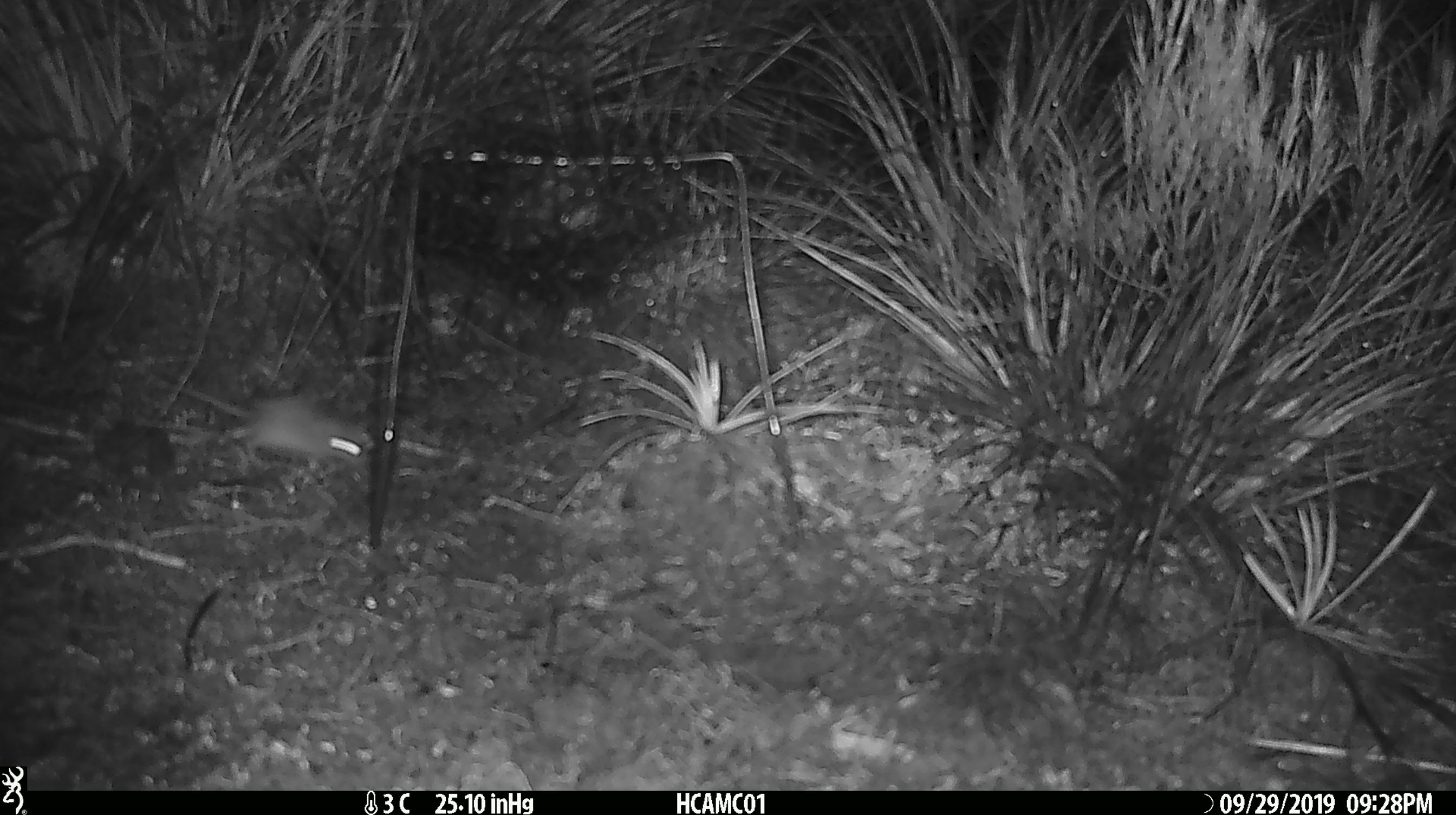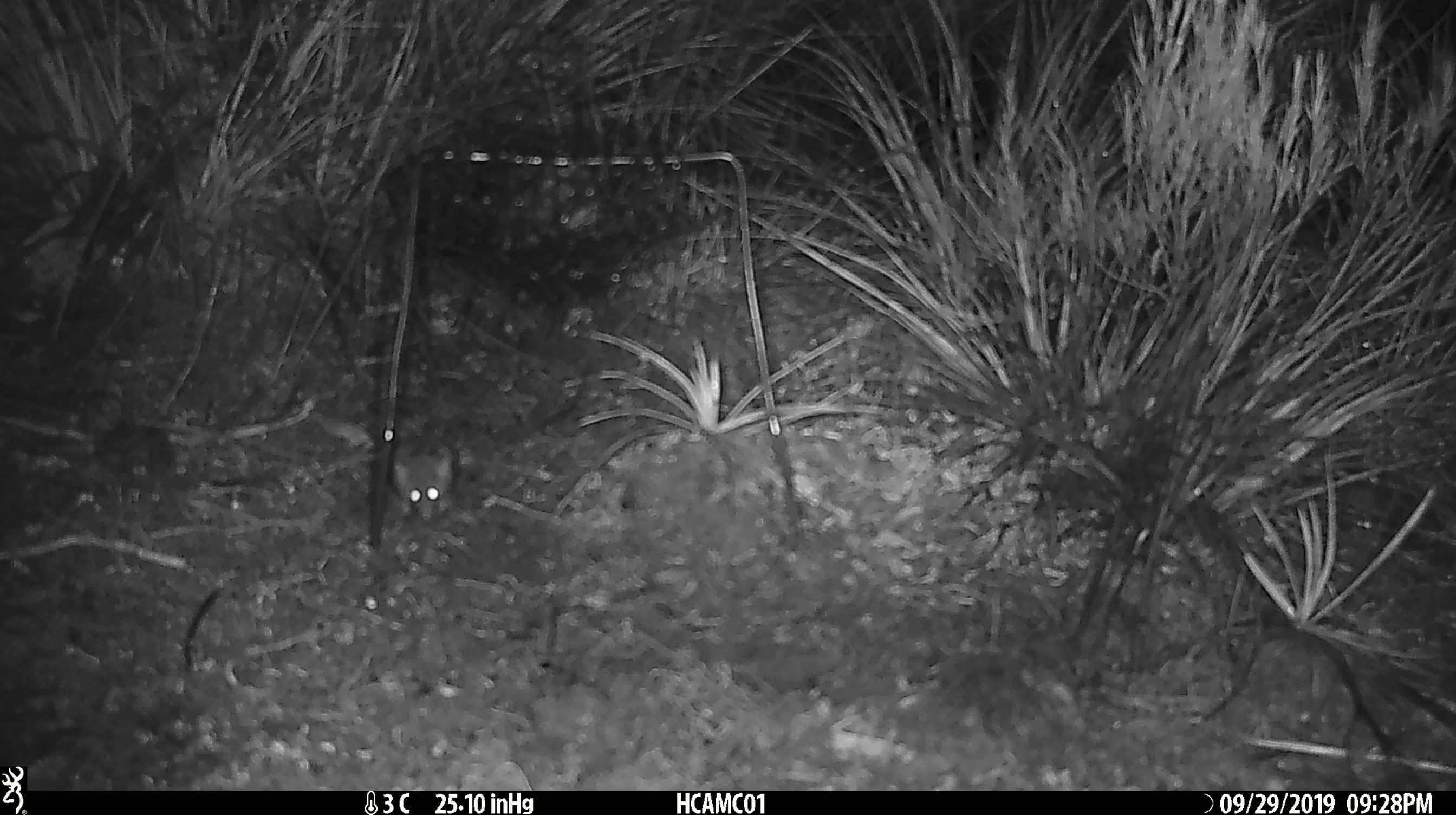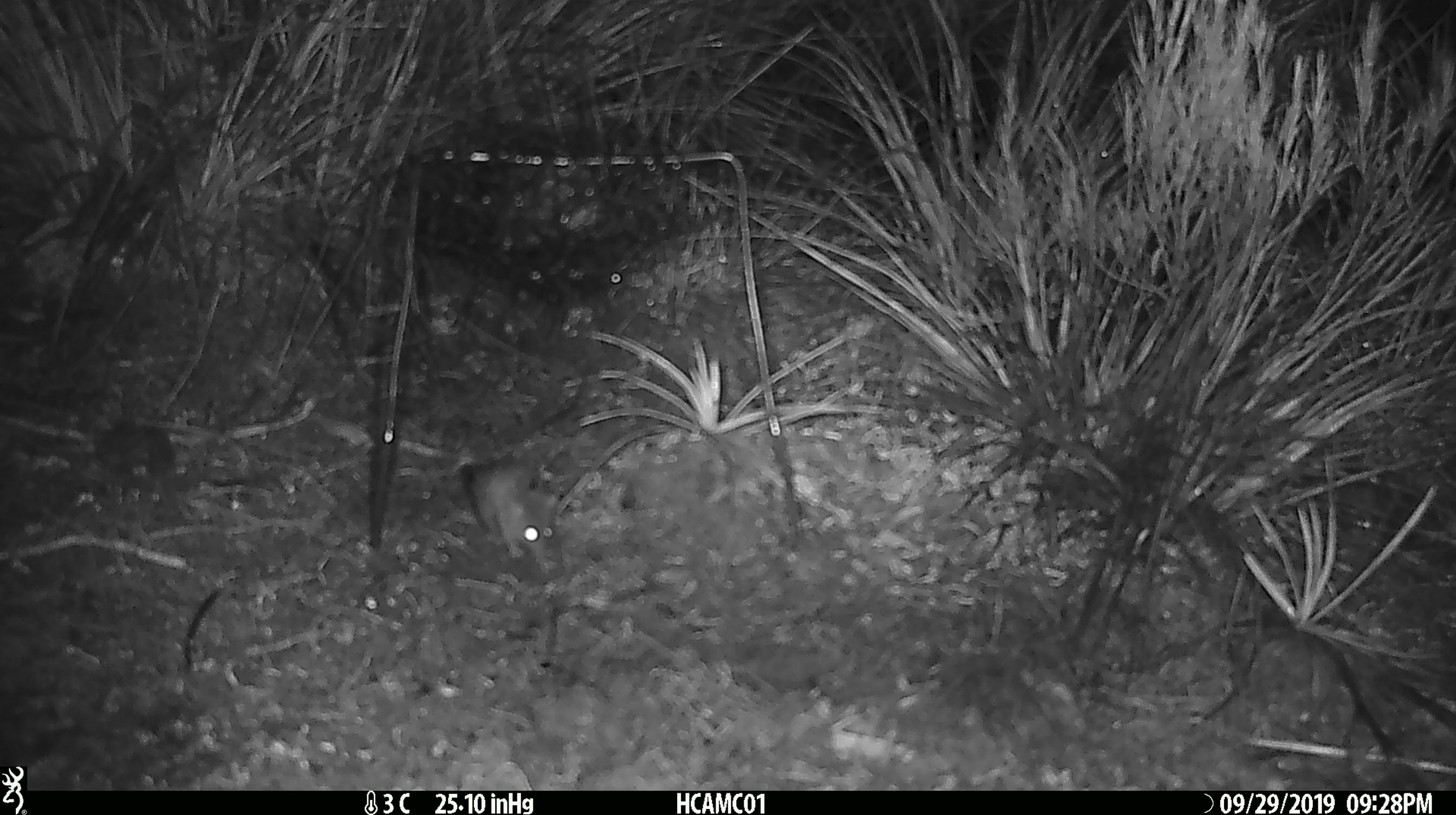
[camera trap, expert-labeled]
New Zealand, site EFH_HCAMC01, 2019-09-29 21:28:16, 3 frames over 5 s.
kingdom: Animalia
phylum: Chordata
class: Mammalia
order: Rodentia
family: Muridae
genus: Mus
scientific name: Mus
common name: mouse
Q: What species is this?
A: Mouse (Mus).